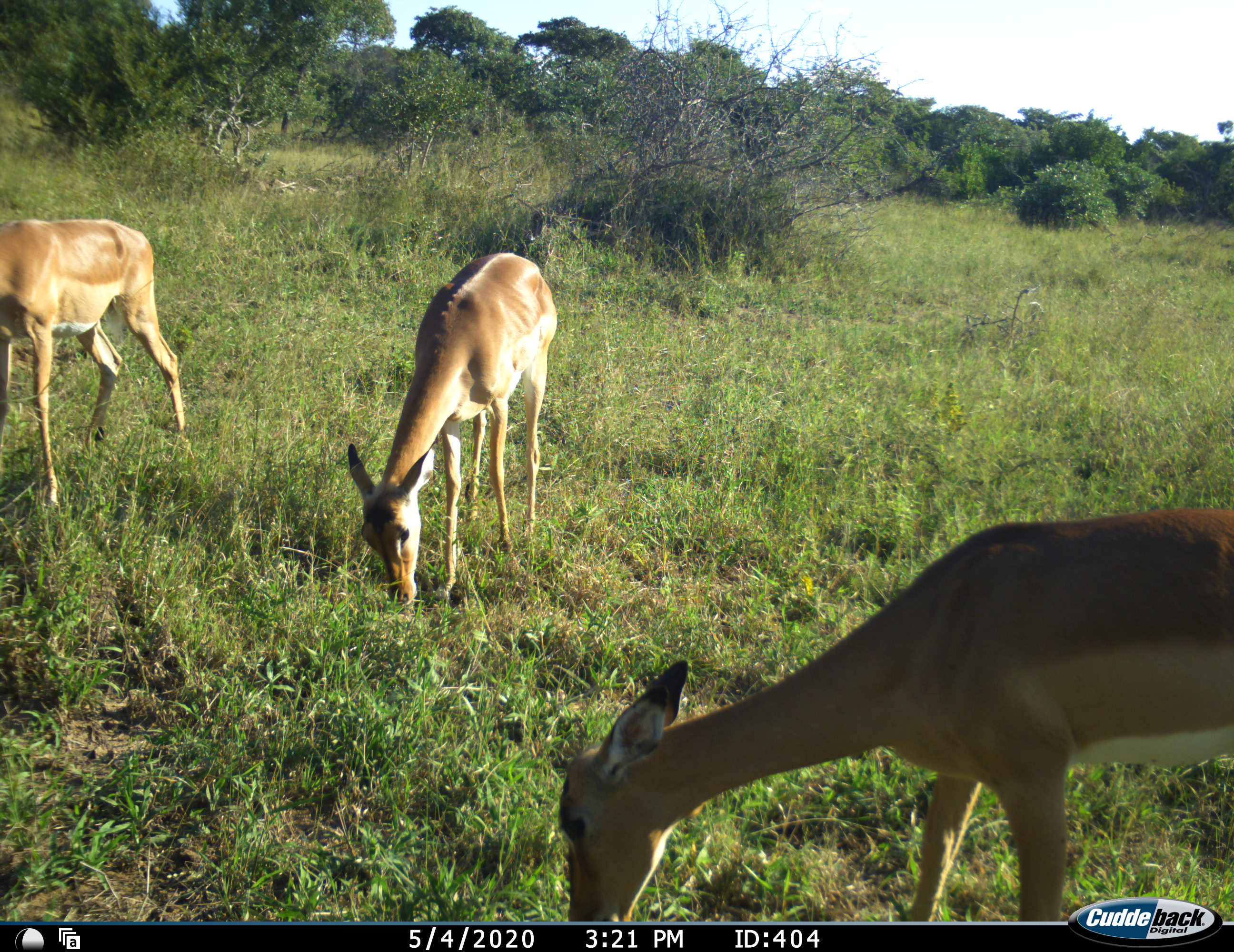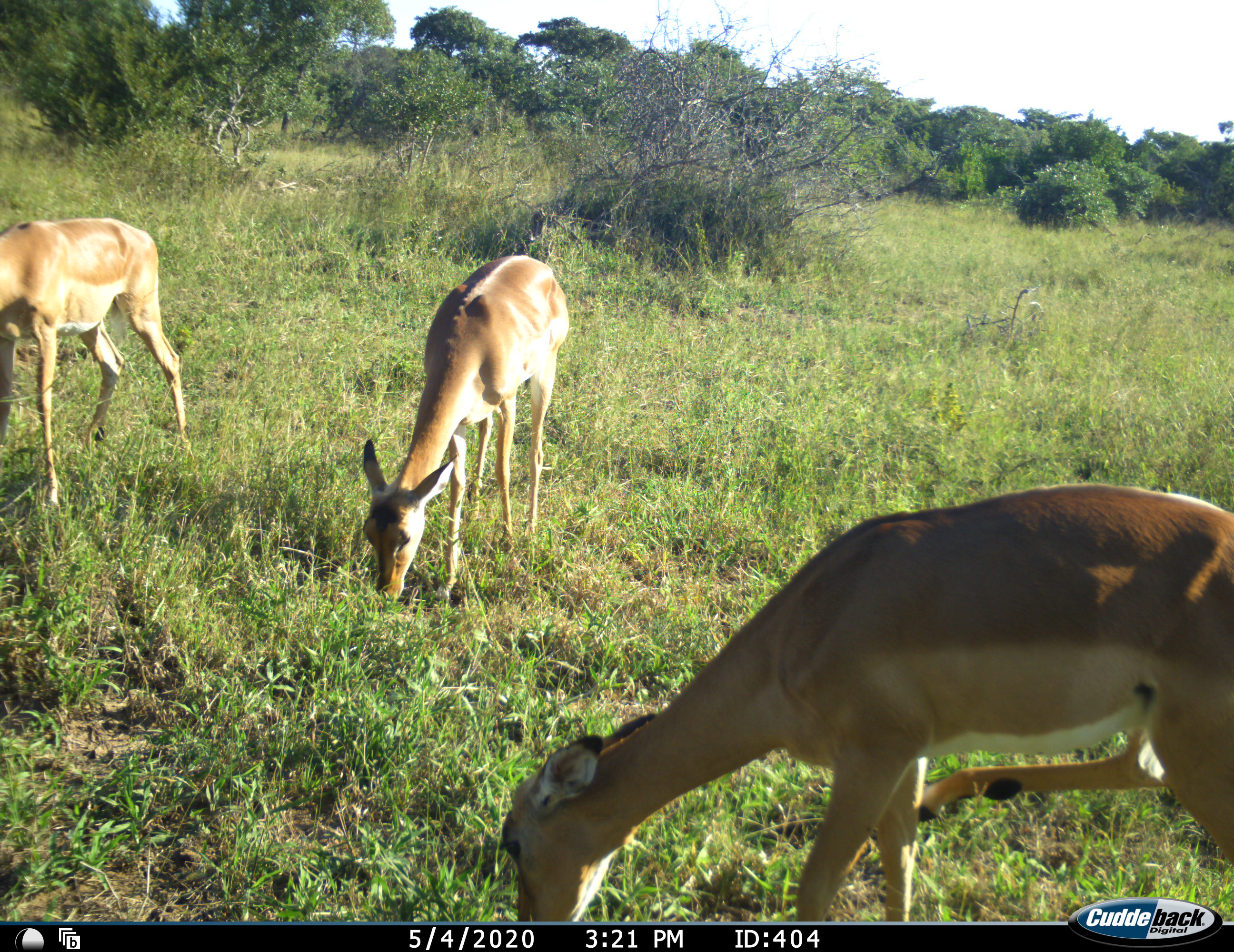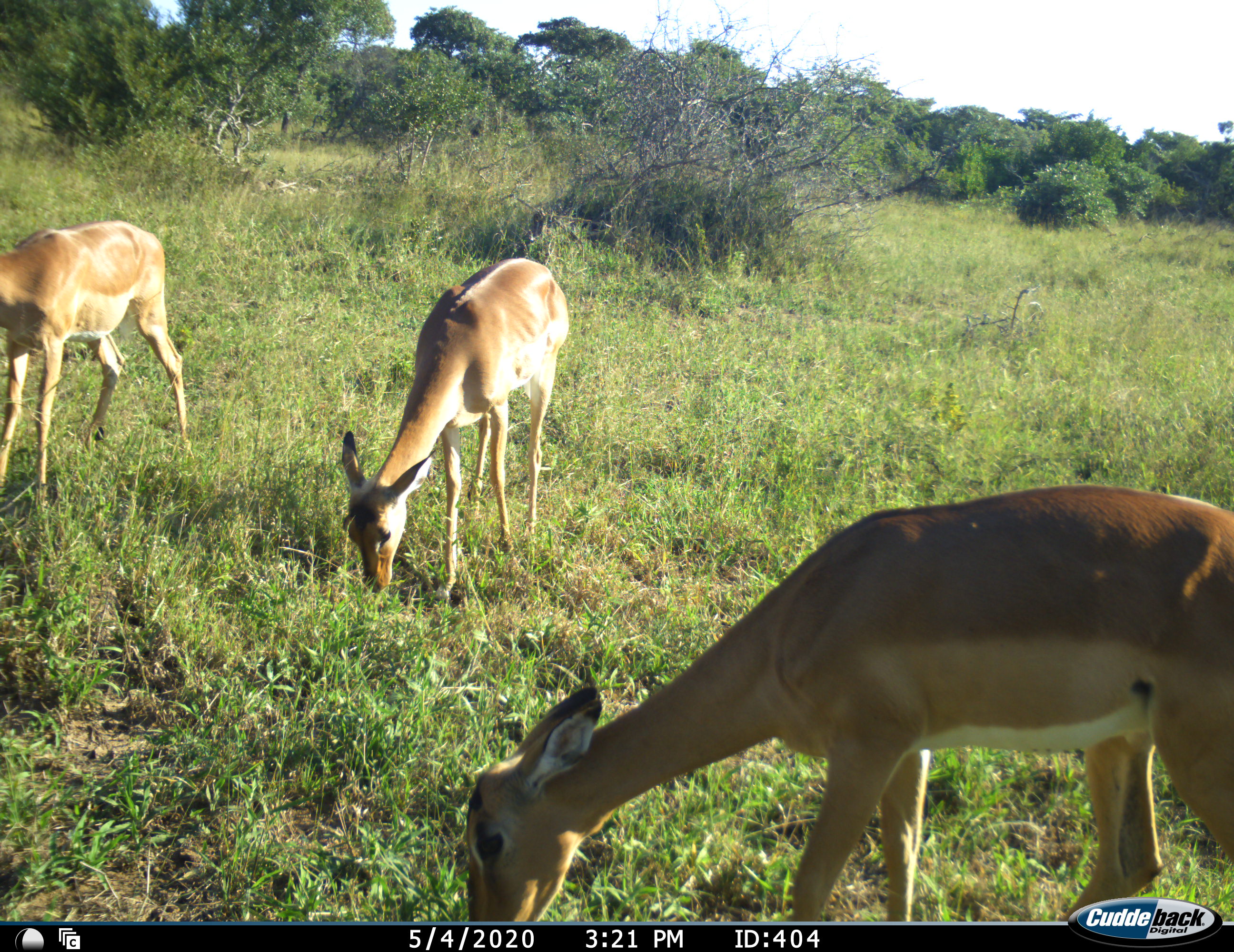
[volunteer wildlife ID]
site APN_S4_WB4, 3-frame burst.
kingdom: Animalia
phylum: Chordata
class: Mammalia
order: Artiodactyla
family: Bovidae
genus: Aepyceros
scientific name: Aepyceros melampus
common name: impala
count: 3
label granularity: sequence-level